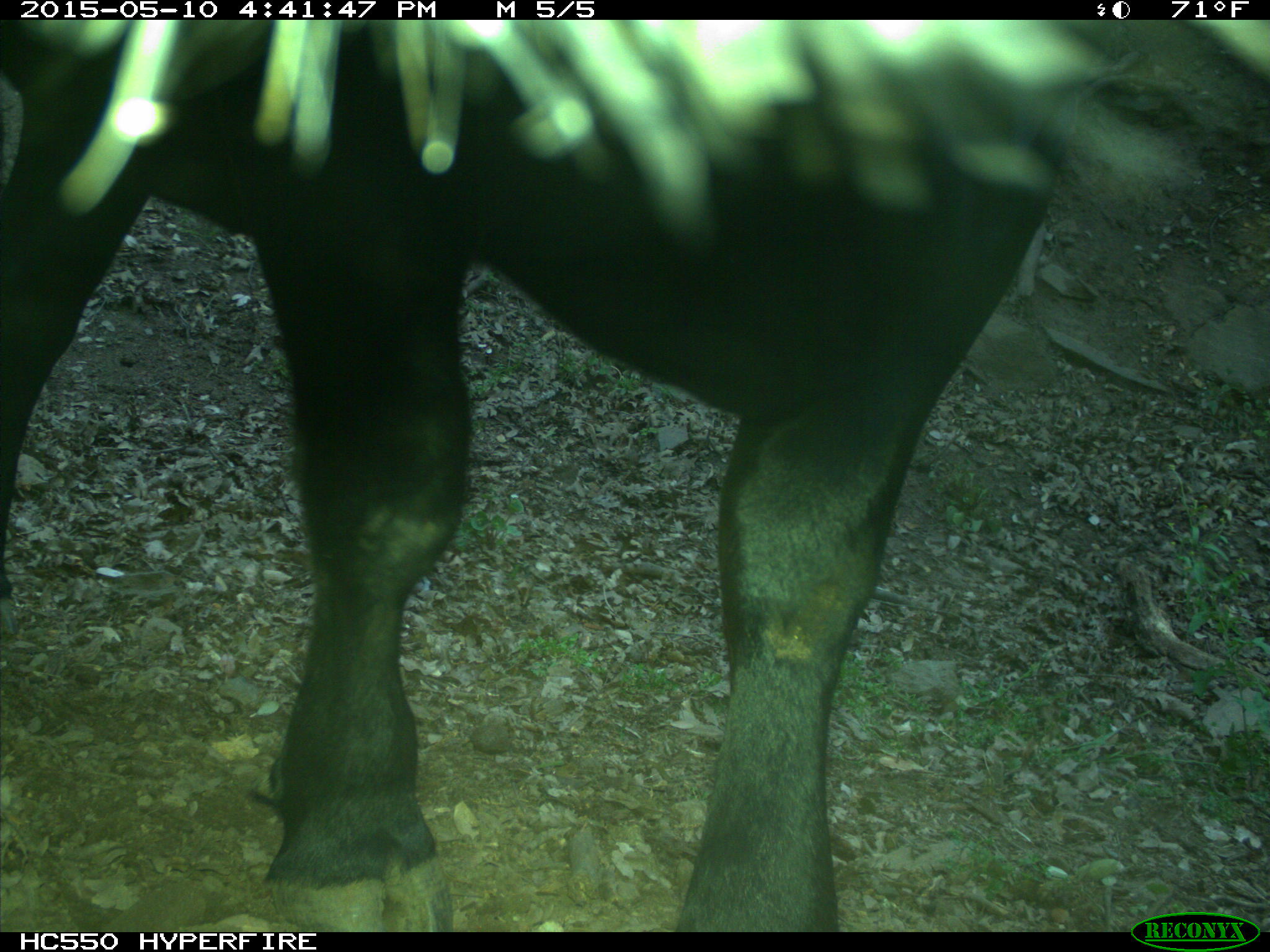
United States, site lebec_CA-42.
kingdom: Animalia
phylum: Chordata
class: Mammalia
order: Artiodactyla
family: Bovidae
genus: Bos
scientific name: Bos taurus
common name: domestic cow